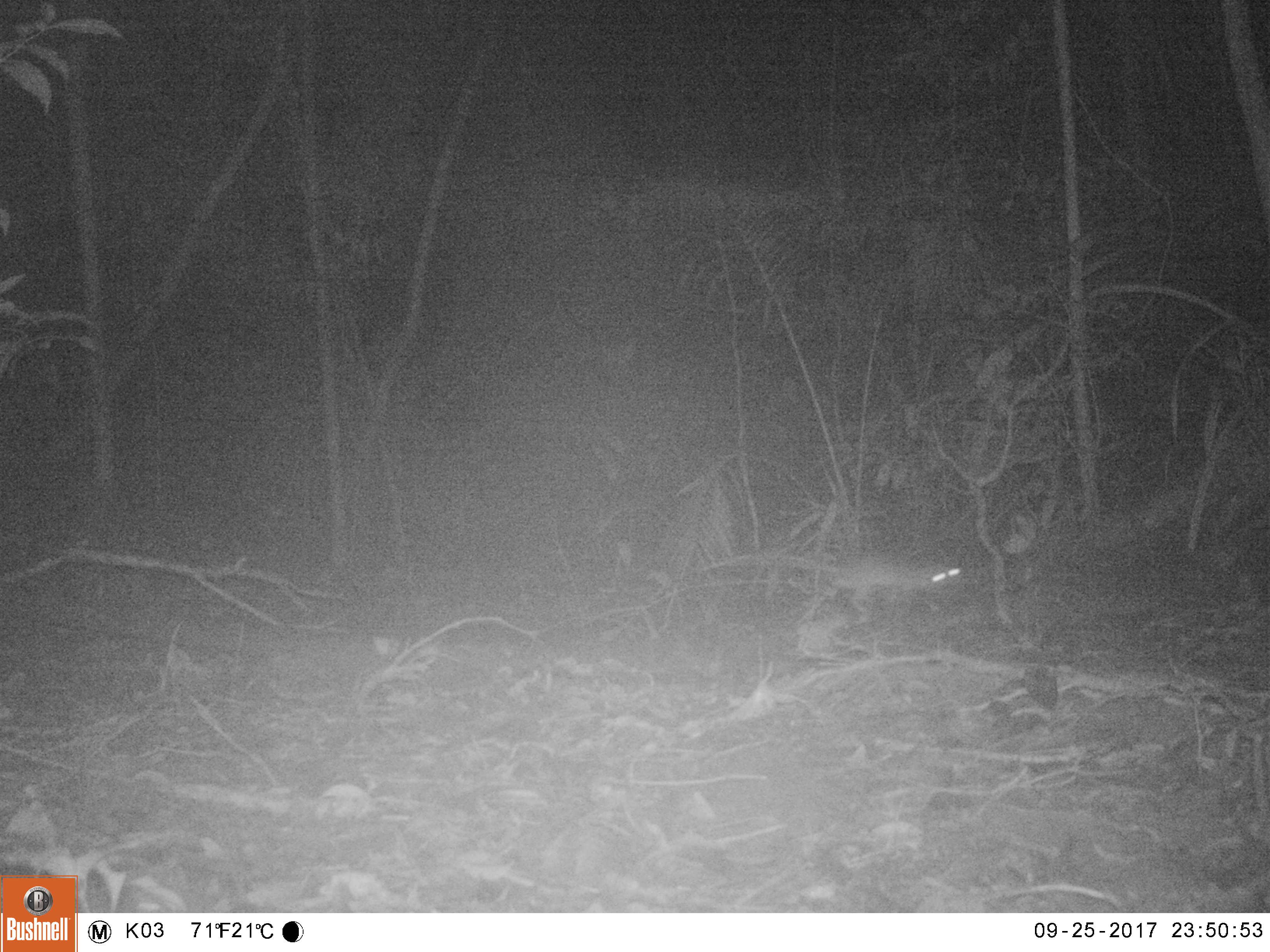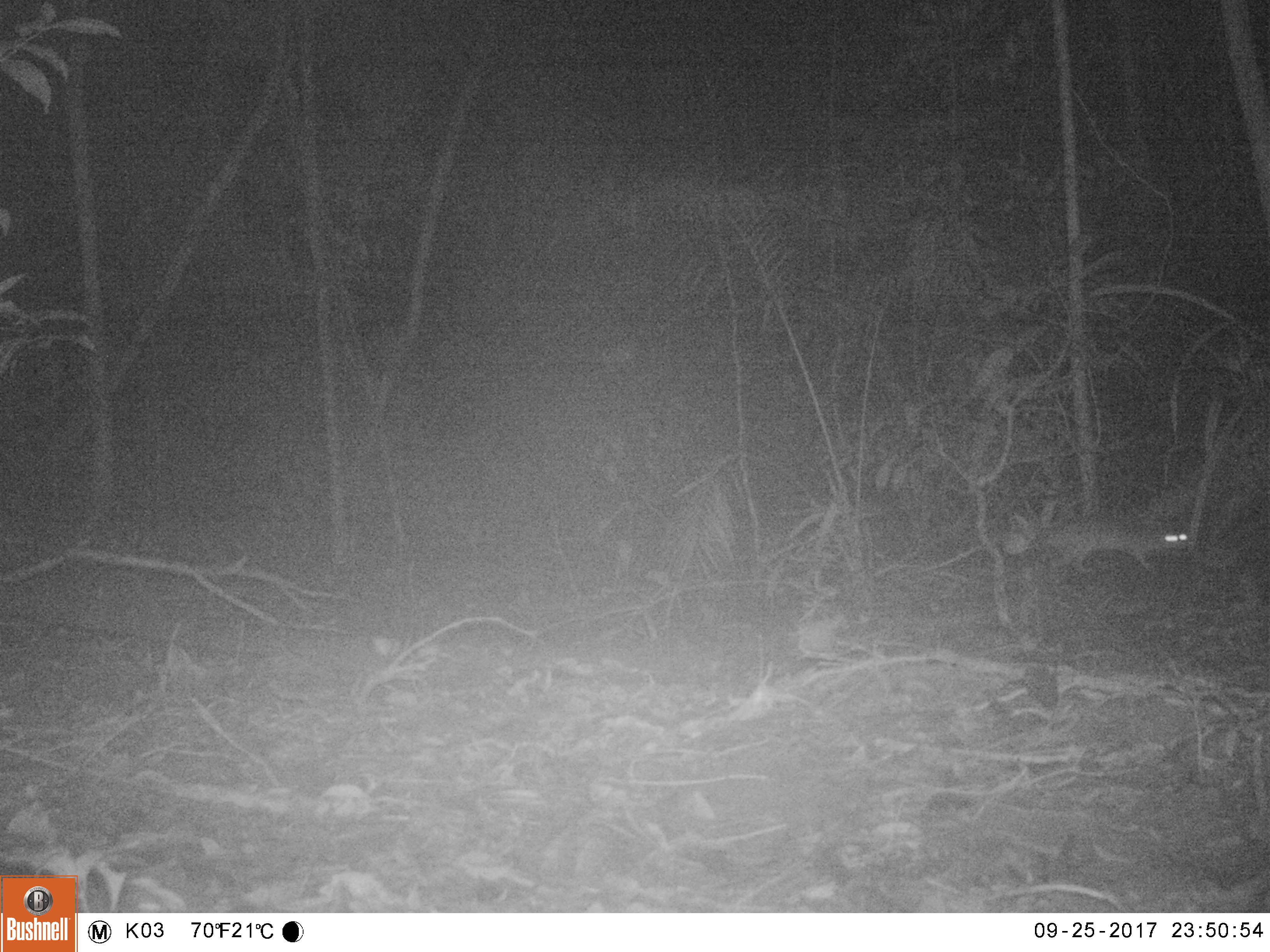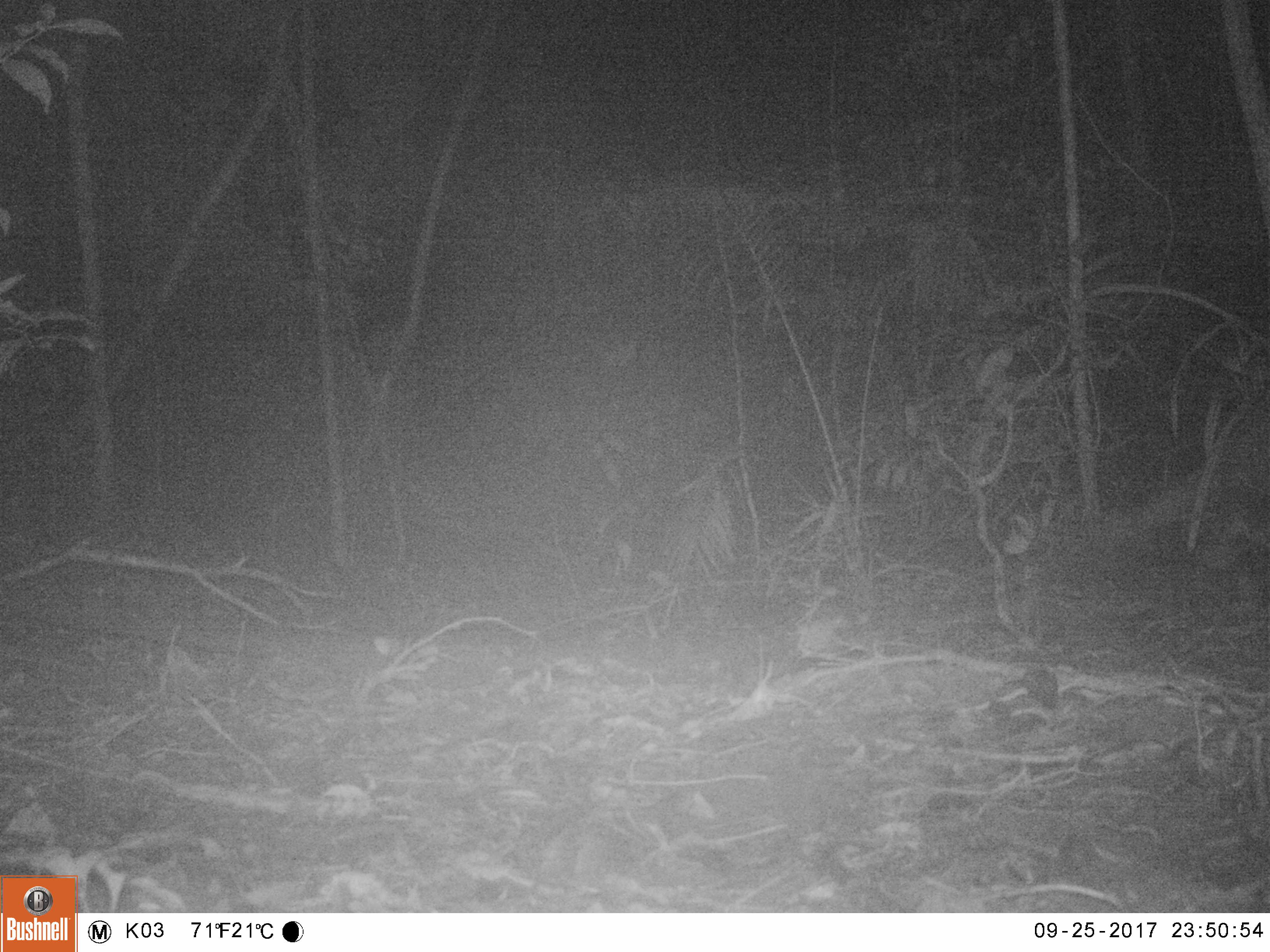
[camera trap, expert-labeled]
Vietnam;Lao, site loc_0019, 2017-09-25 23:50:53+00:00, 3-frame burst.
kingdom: Animalia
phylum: Chordata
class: Mammalia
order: Rodentia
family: Muridae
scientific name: Muridae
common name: old-world mice and rats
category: unidentified murid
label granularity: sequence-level